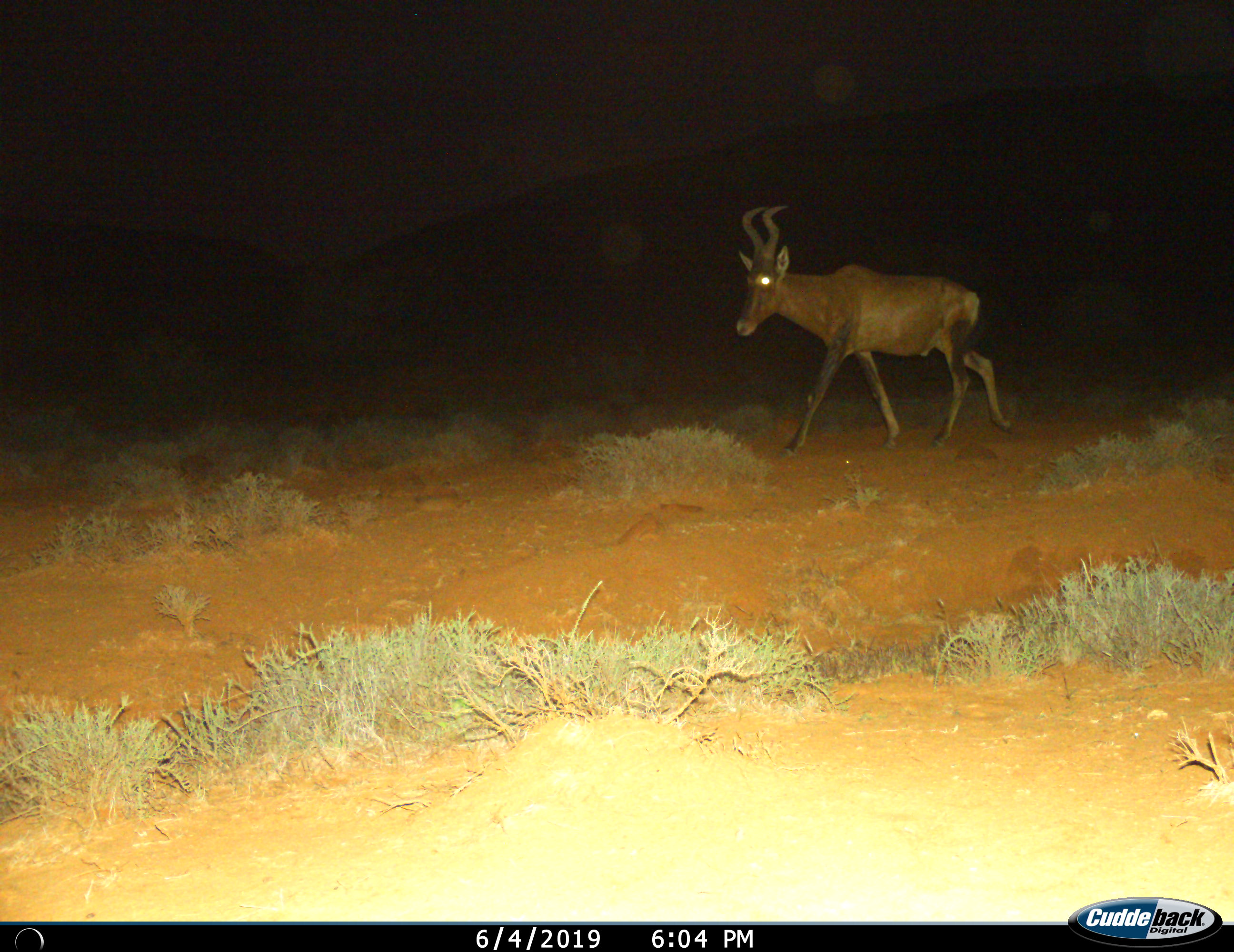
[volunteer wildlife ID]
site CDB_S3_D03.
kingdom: Animalia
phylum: Chordata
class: Mammalia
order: Artiodactyla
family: Bovidae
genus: Alcelaphus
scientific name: Alcelaphus buselaphus caama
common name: red hartebeest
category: hartebeestred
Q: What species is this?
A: Hartebeestred (red hartebeest) (Alcelaphus buselaphus caama).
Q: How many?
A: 1.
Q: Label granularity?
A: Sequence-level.